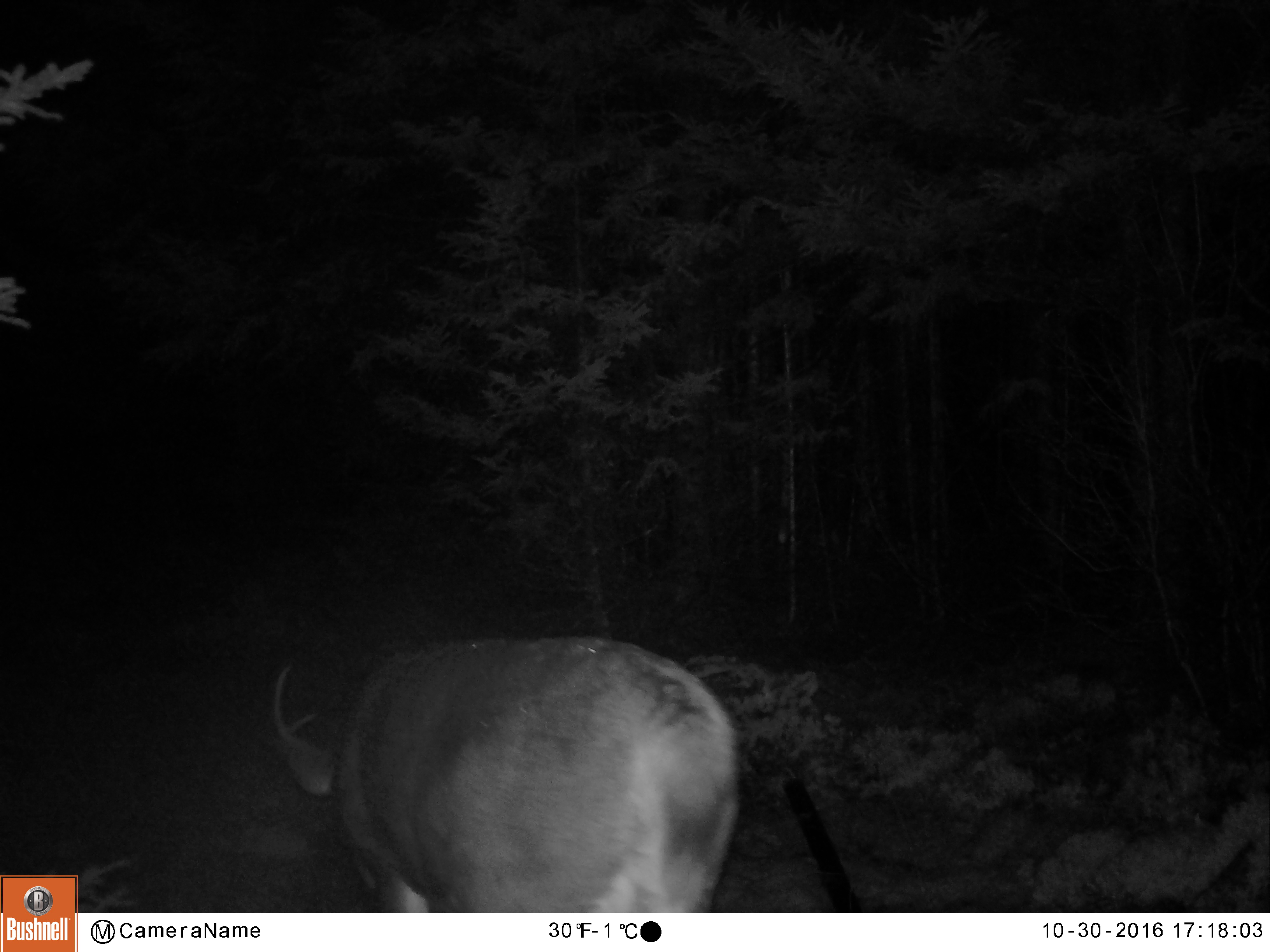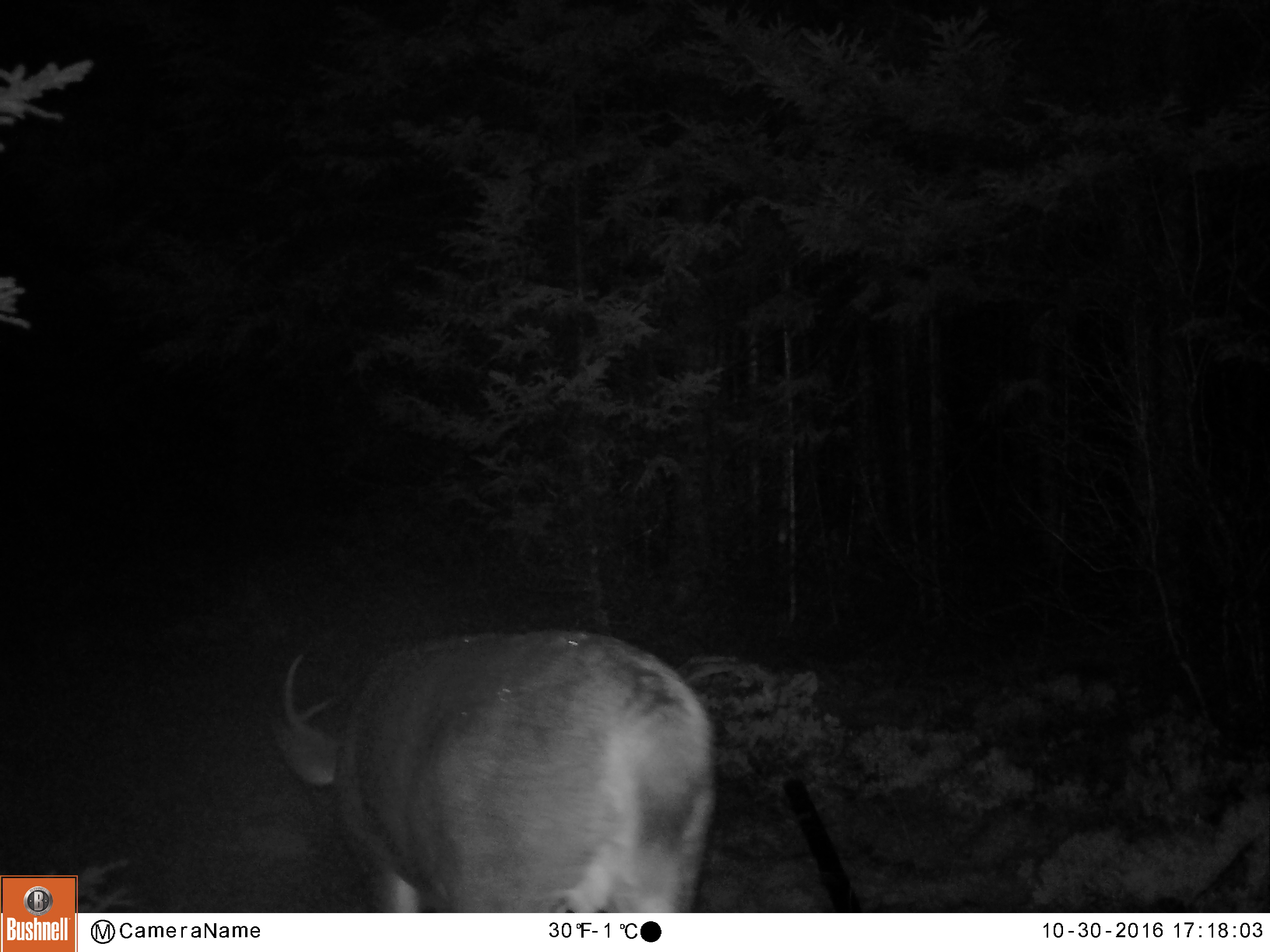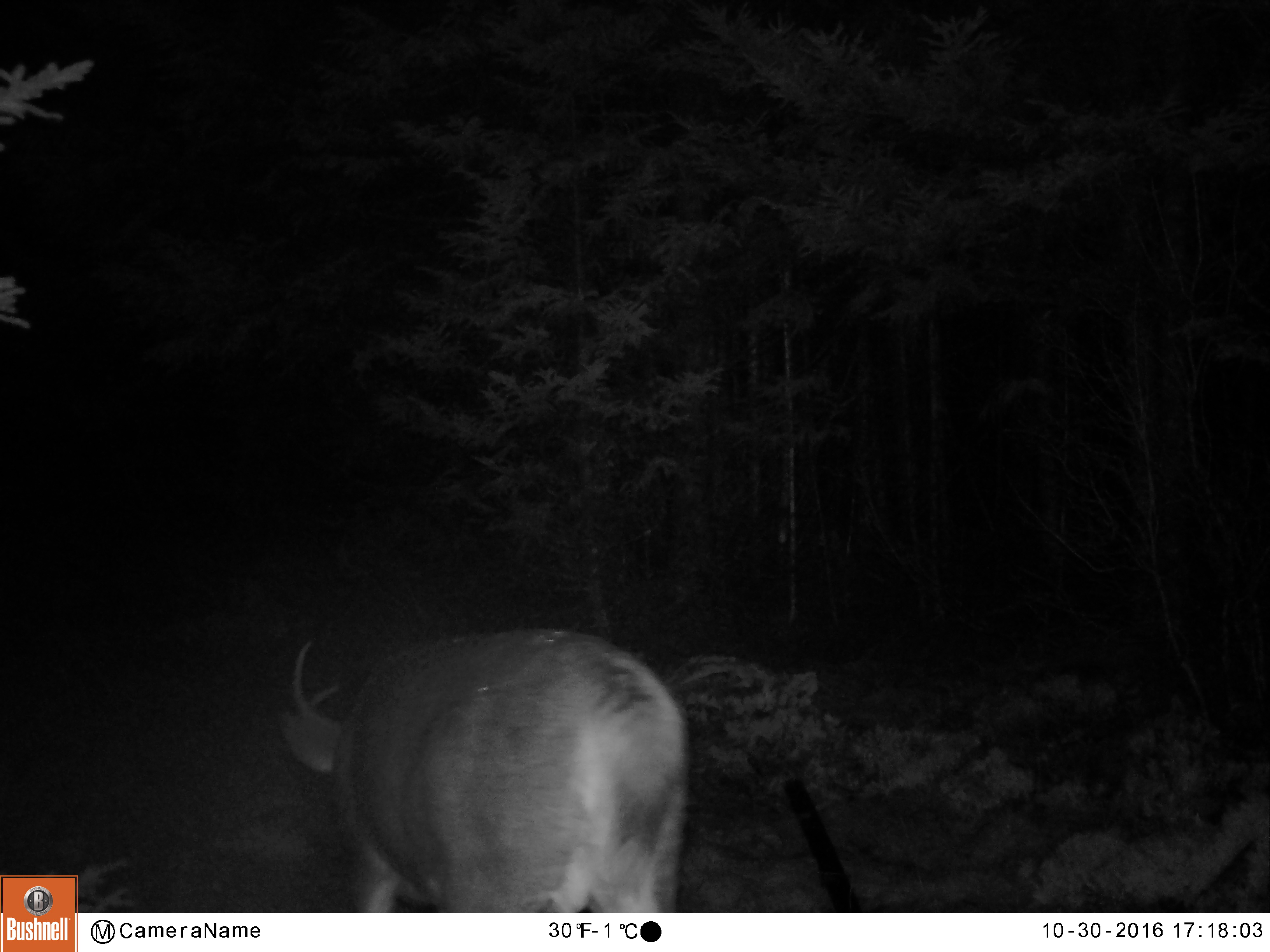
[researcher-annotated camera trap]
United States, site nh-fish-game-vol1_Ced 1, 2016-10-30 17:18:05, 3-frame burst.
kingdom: Animalia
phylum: Chordata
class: Mammalia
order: Artiodactyla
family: Cervidae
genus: Odocoileus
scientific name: Odocoileus virginianus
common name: white-tailed deer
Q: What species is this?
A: White-tailed deer (Odocoileus virginianus).